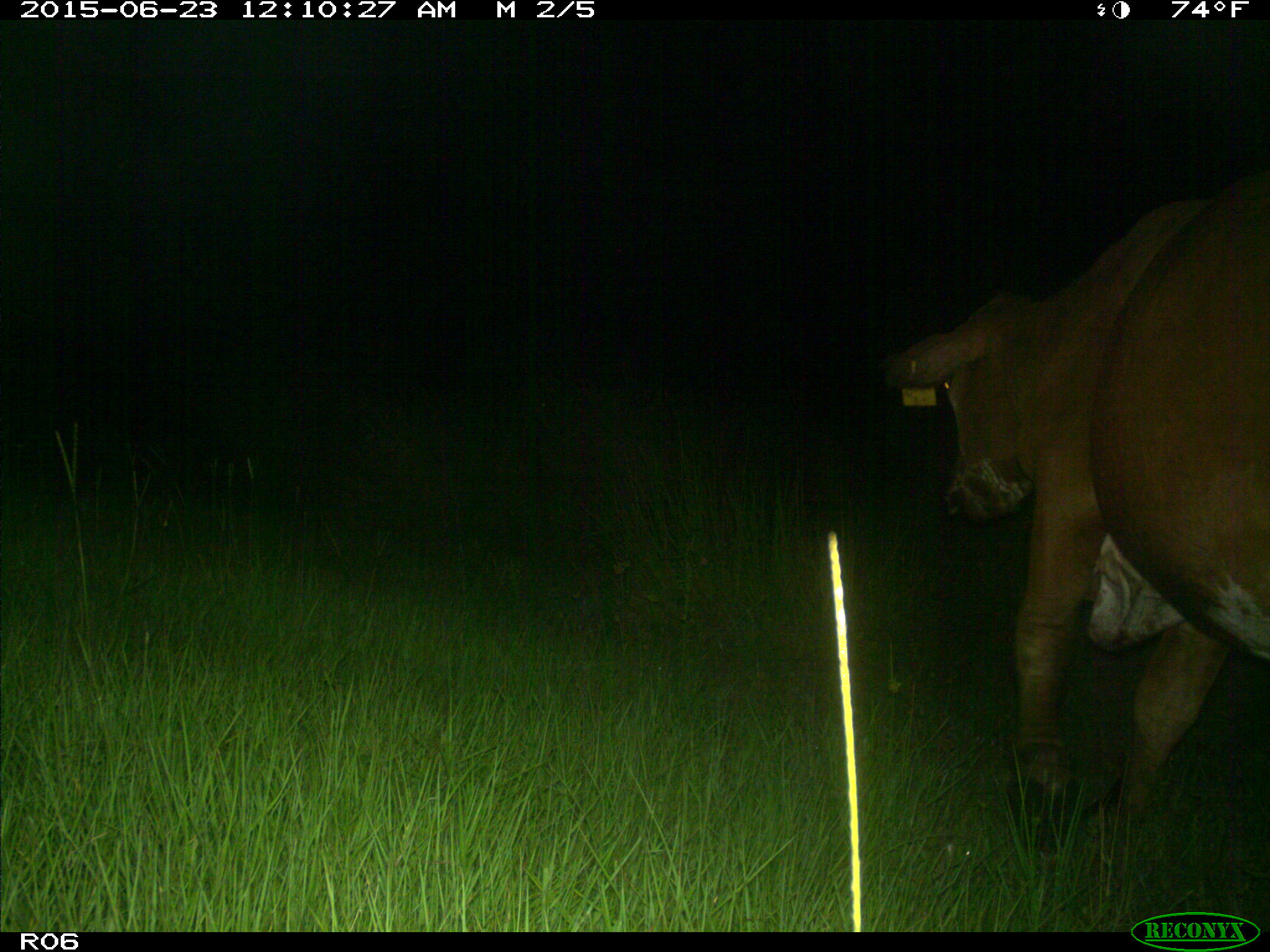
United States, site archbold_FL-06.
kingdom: Animalia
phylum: Chordata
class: Mammalia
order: Artiodactyla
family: Bovidae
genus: Bos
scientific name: Bos taurus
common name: domestic cow